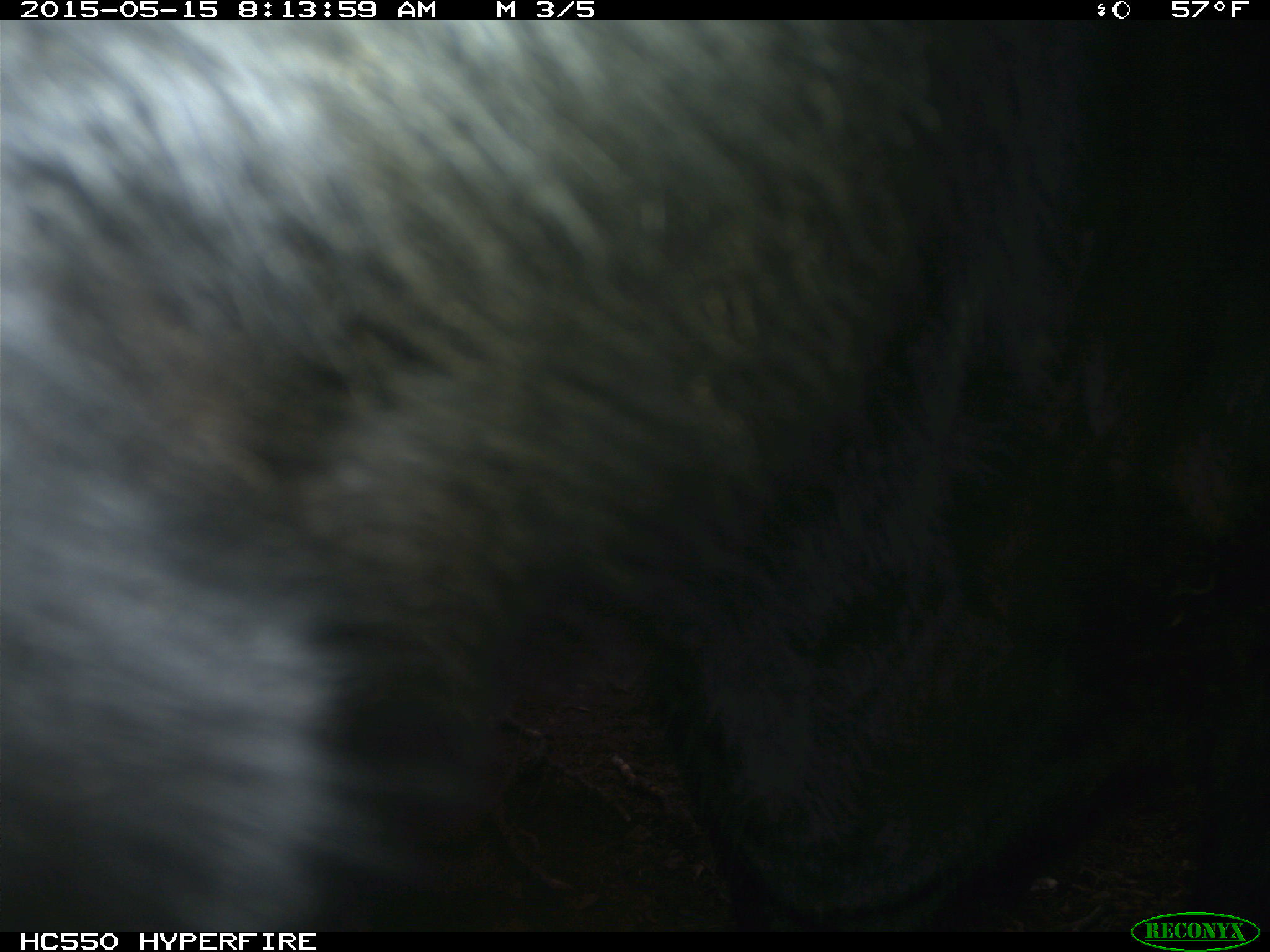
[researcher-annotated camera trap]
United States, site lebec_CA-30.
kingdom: Animalia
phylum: Chordata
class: Mammalia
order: Artiodactyla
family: Bovidae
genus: Bos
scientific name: Bos taurus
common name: domestic cow